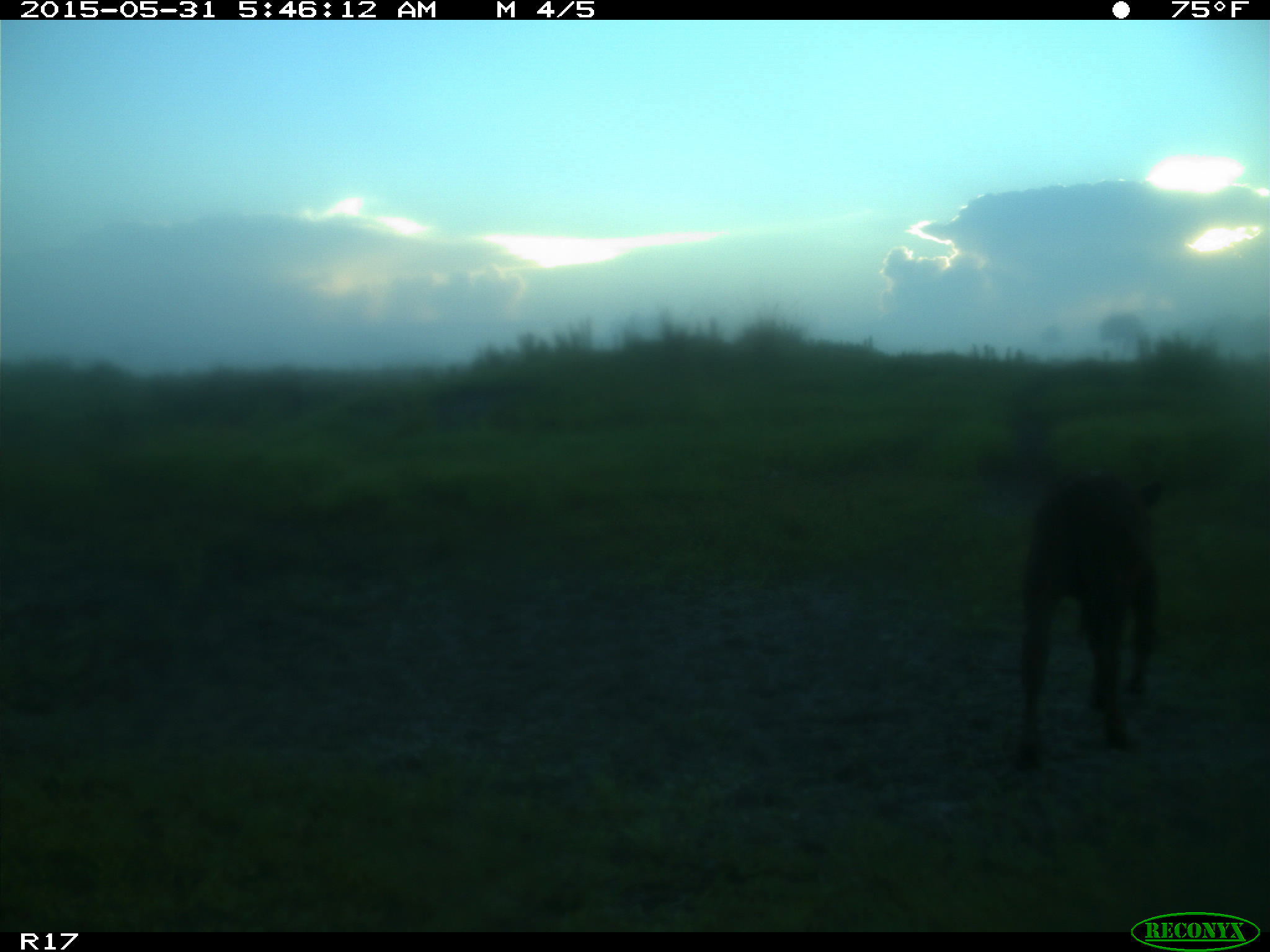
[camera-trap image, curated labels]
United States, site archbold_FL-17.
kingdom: Animalia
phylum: Chordata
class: Mammalia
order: Artiodactyla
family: Bovidae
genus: Bos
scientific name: Bos taurus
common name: domestic cow